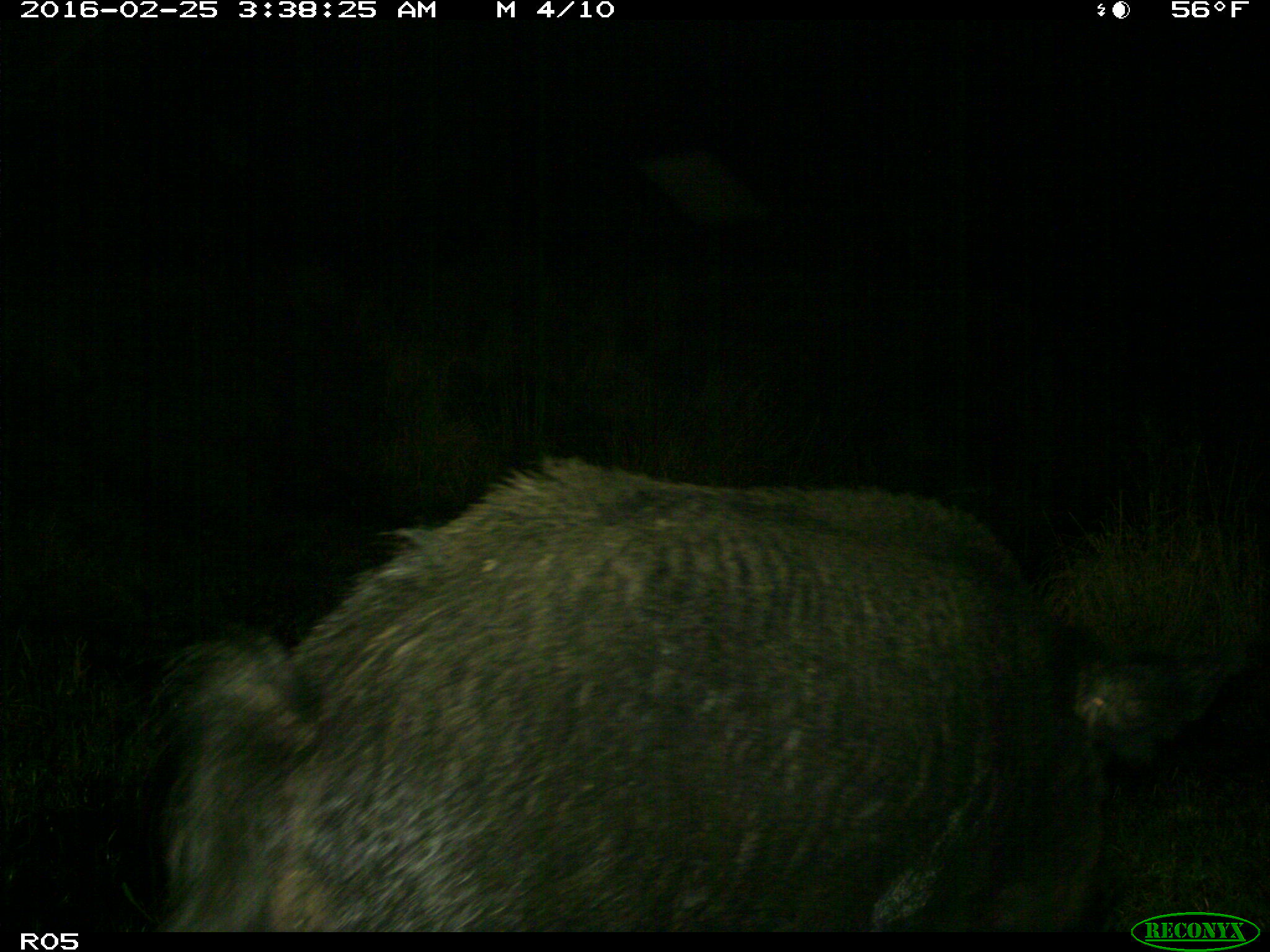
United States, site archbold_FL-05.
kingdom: Animalia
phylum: Chordata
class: Mammalia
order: Artiodactyla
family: Suidae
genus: Sus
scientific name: Sus scrofa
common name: wild boar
Sus scrofa (wild boar).